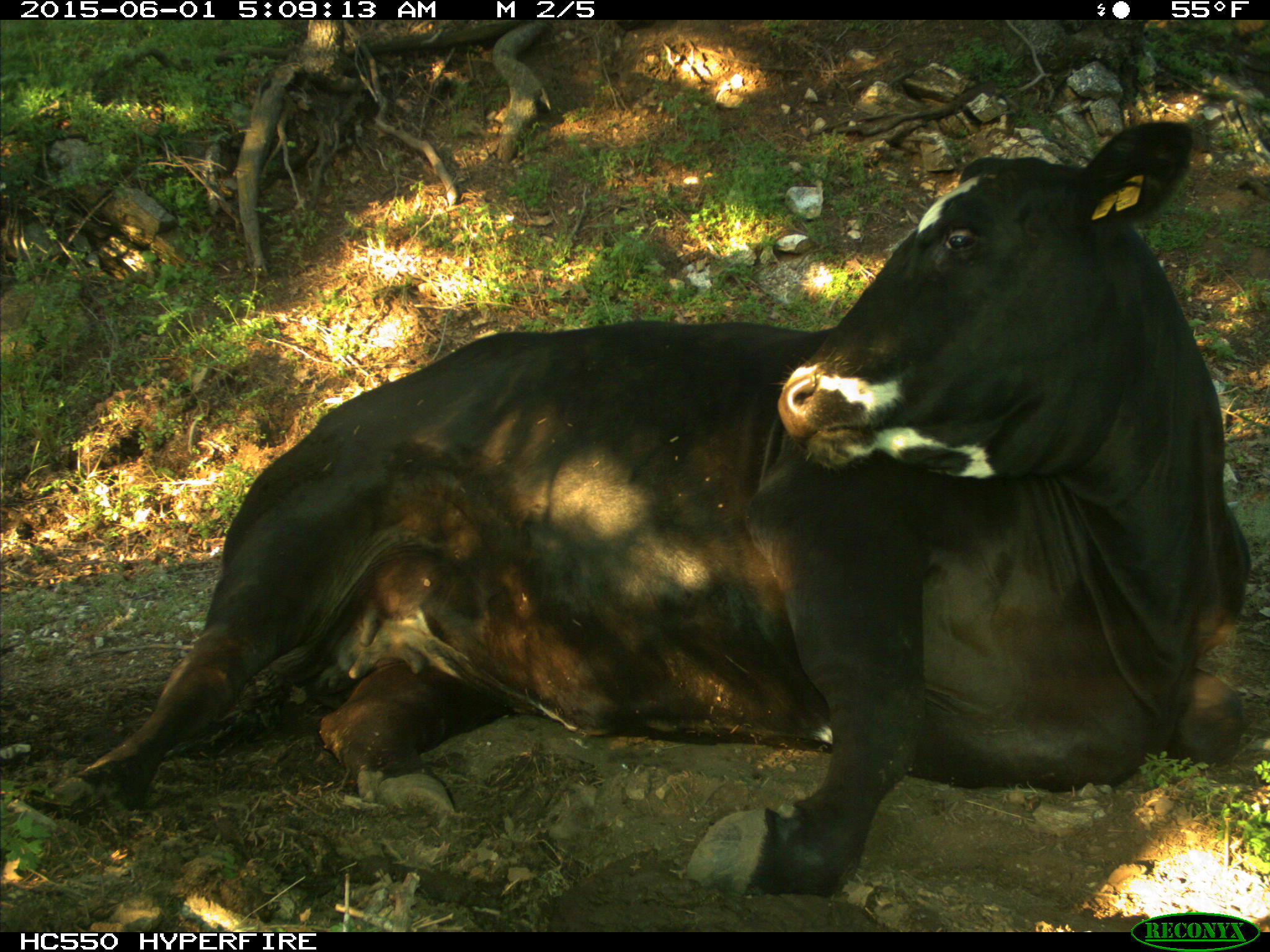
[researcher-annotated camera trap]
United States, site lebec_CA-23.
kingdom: Animalia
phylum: Chordata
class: Mammalia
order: Artiodactyla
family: Bovidae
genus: Bos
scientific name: Bos taurus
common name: domestic cow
Bos taurus (domestic cow).